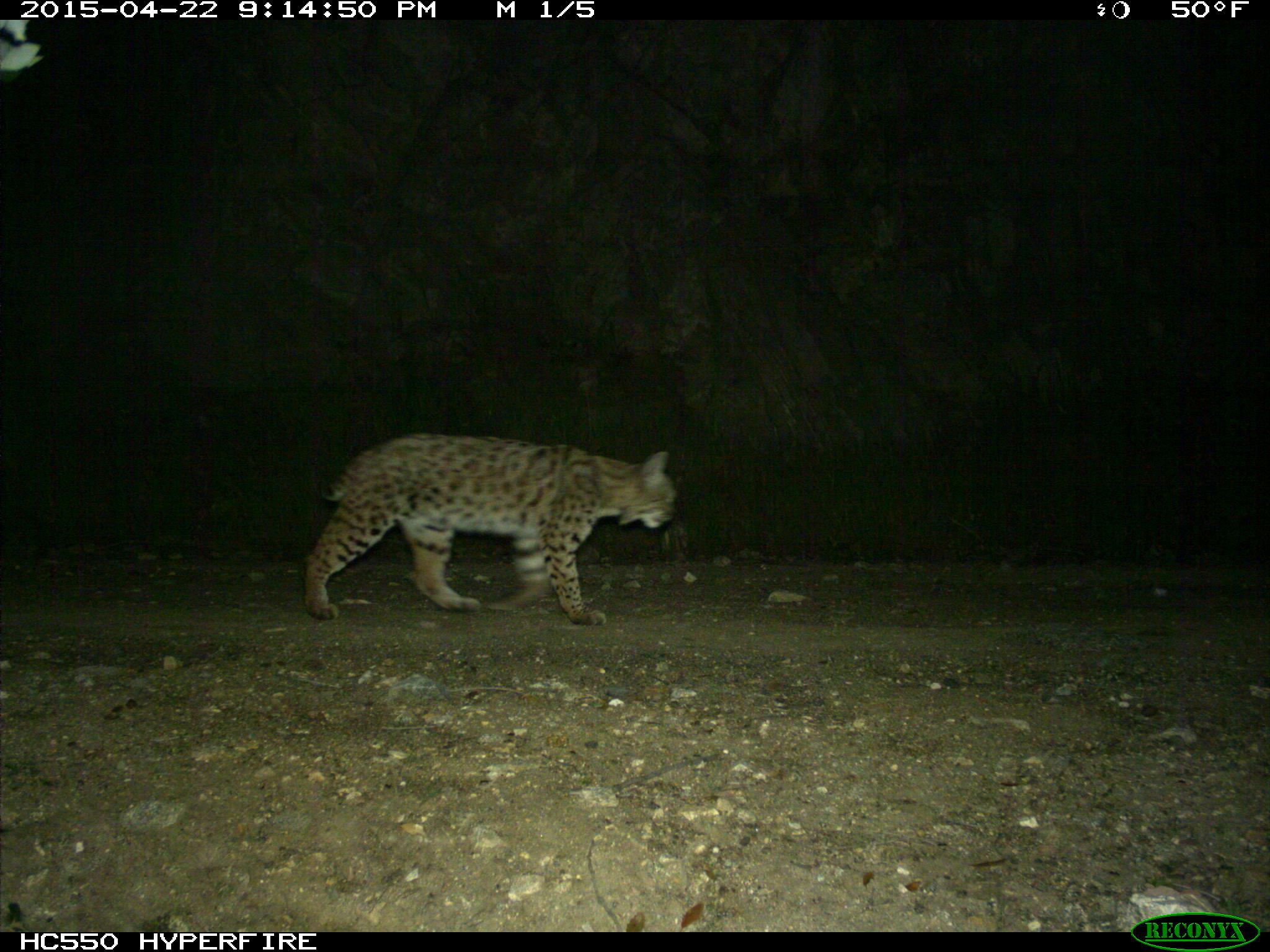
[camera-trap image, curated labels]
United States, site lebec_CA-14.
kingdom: Animalia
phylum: Chordata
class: Mammalia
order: Carnivora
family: Felidae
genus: Lynx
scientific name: Lynx rufus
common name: bobcat